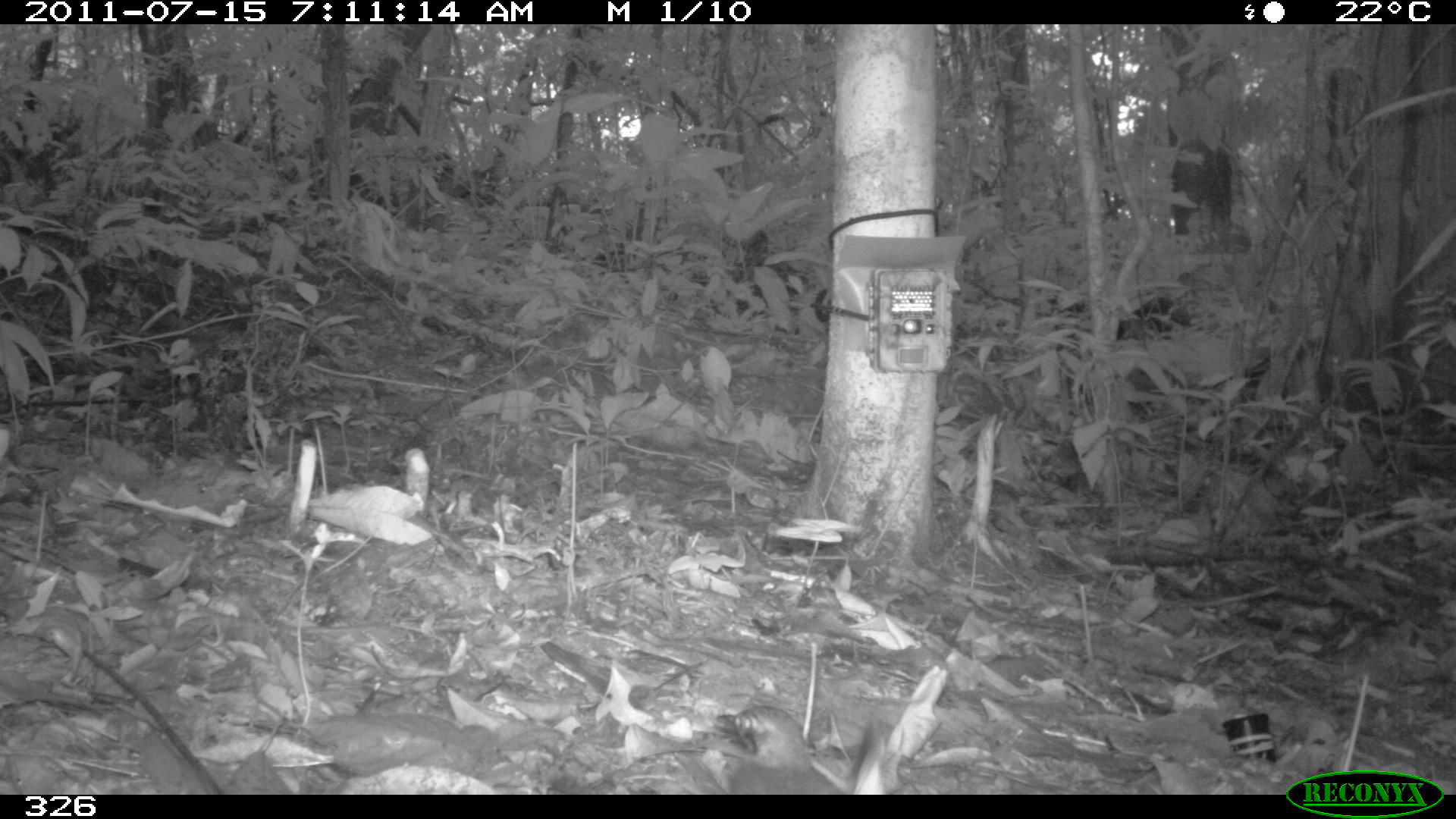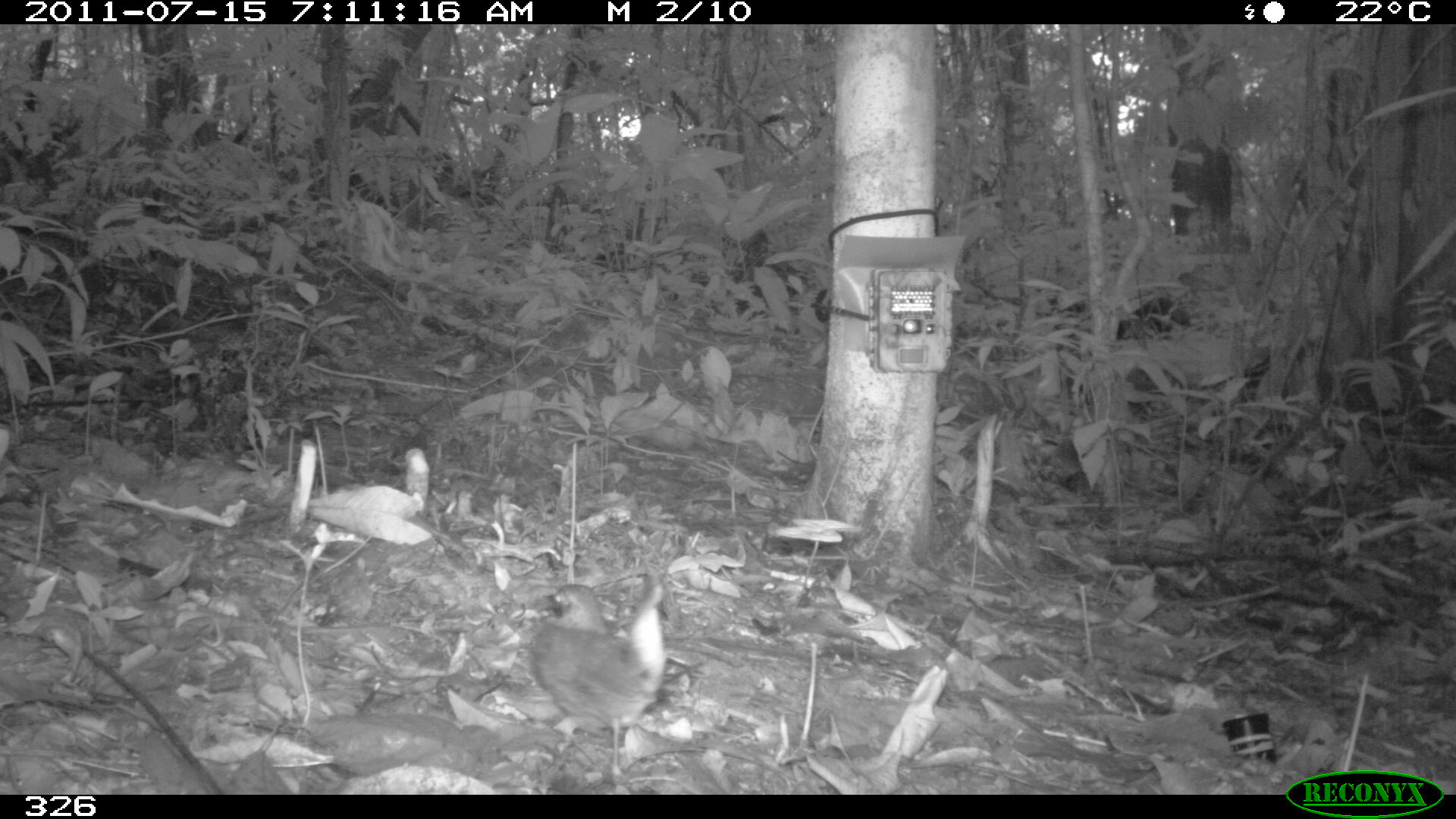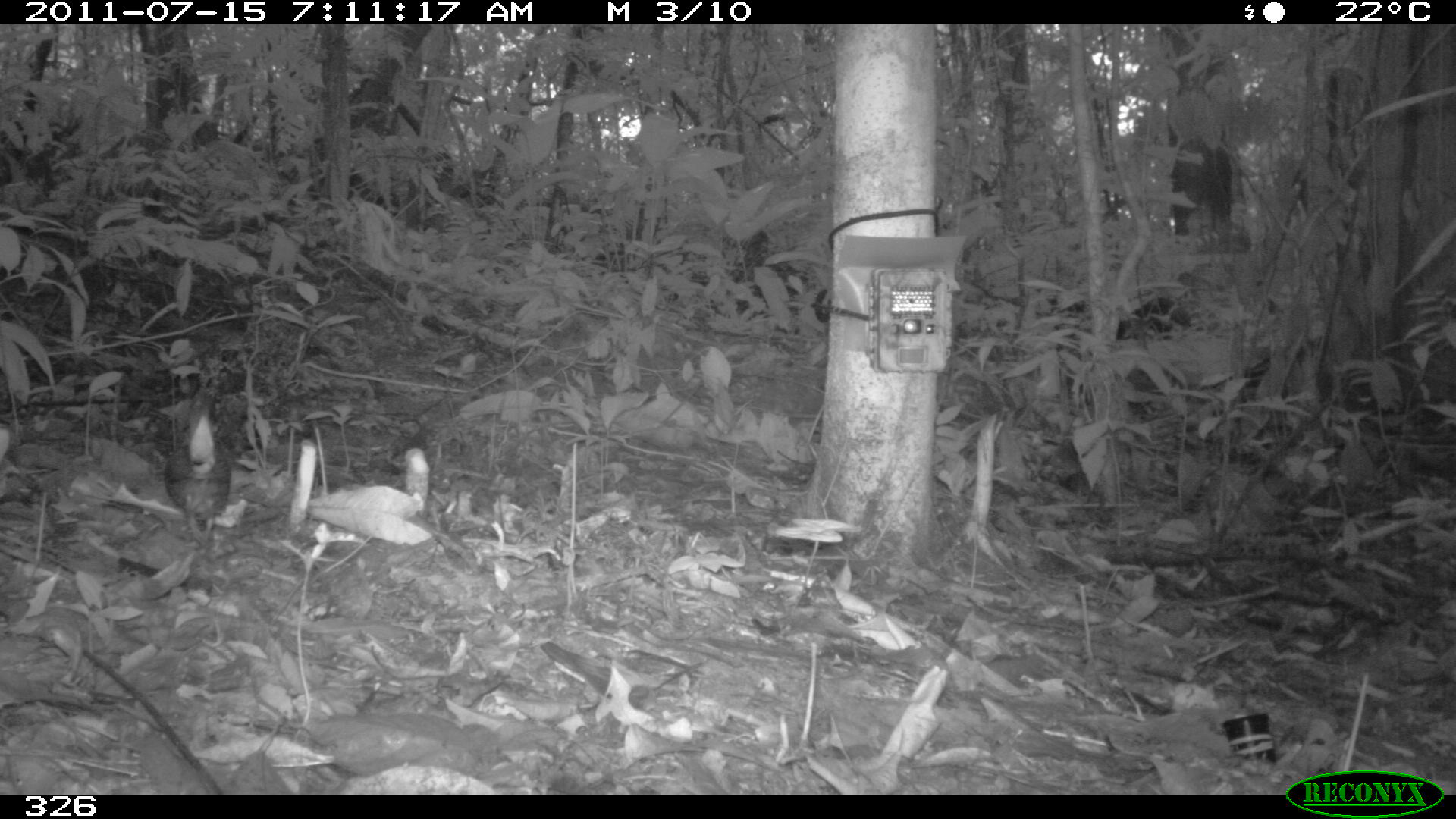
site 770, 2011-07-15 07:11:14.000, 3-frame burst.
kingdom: Animalia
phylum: Chordata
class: Aves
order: Passeriformes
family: Formicariidae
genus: Formicarius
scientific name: Formicarius analis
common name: black-faced antthrush